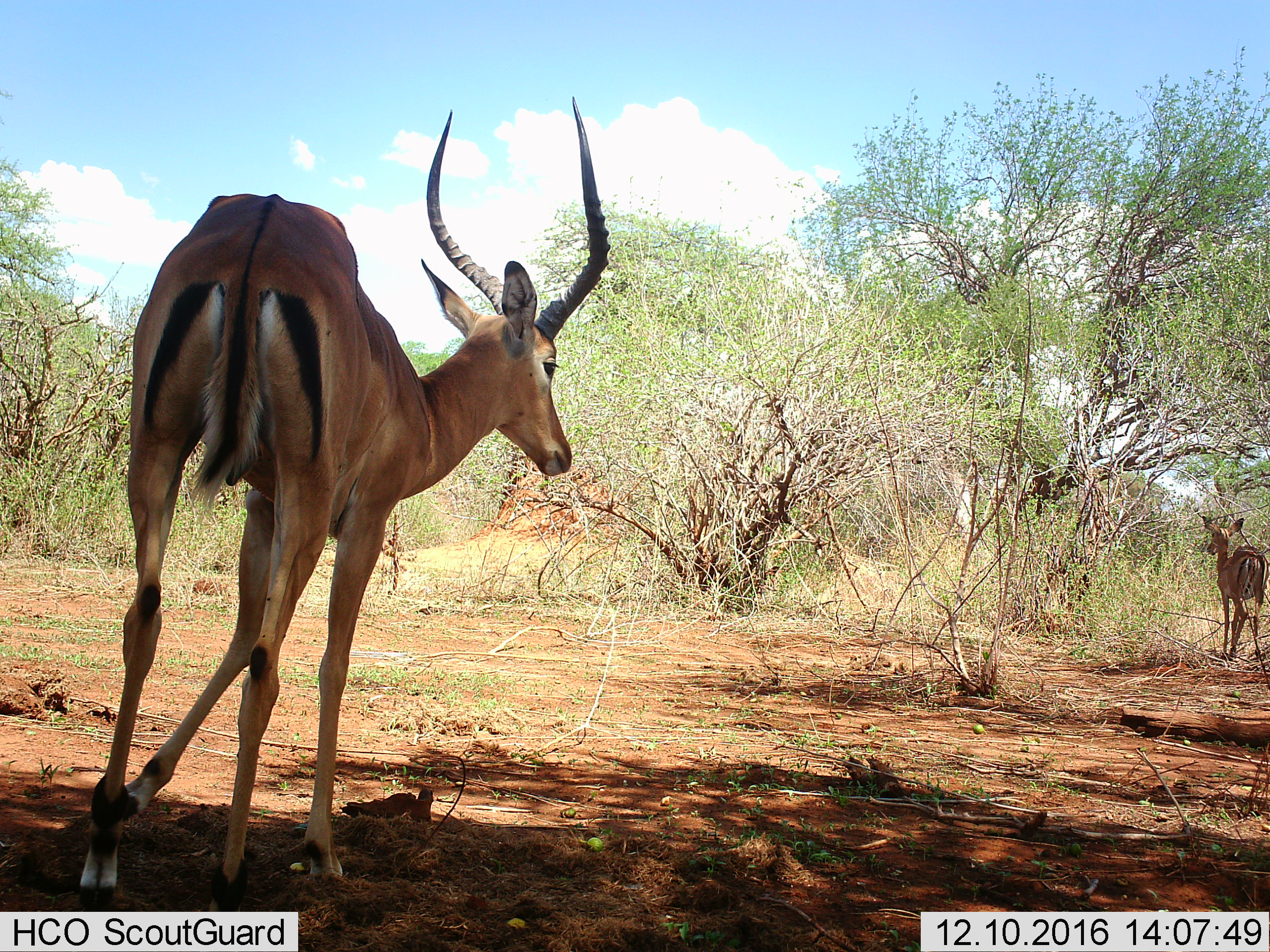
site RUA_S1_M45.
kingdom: Animalia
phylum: Chordata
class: Mammalia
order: Artiodactyla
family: Bovidae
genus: Aepyceros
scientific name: Aepyceros melampus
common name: impala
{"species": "impala (Aepyceros melampus)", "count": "2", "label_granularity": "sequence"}